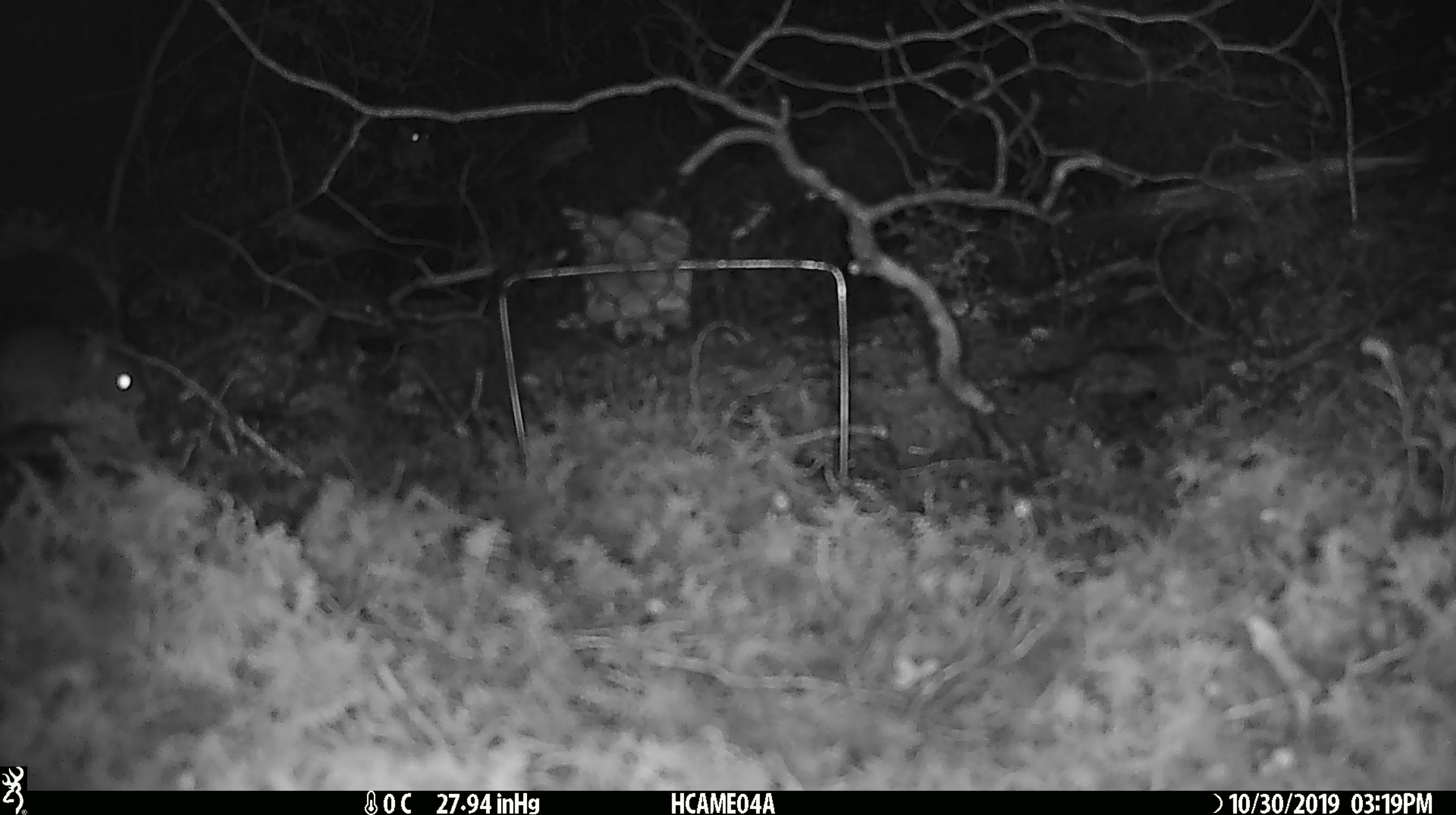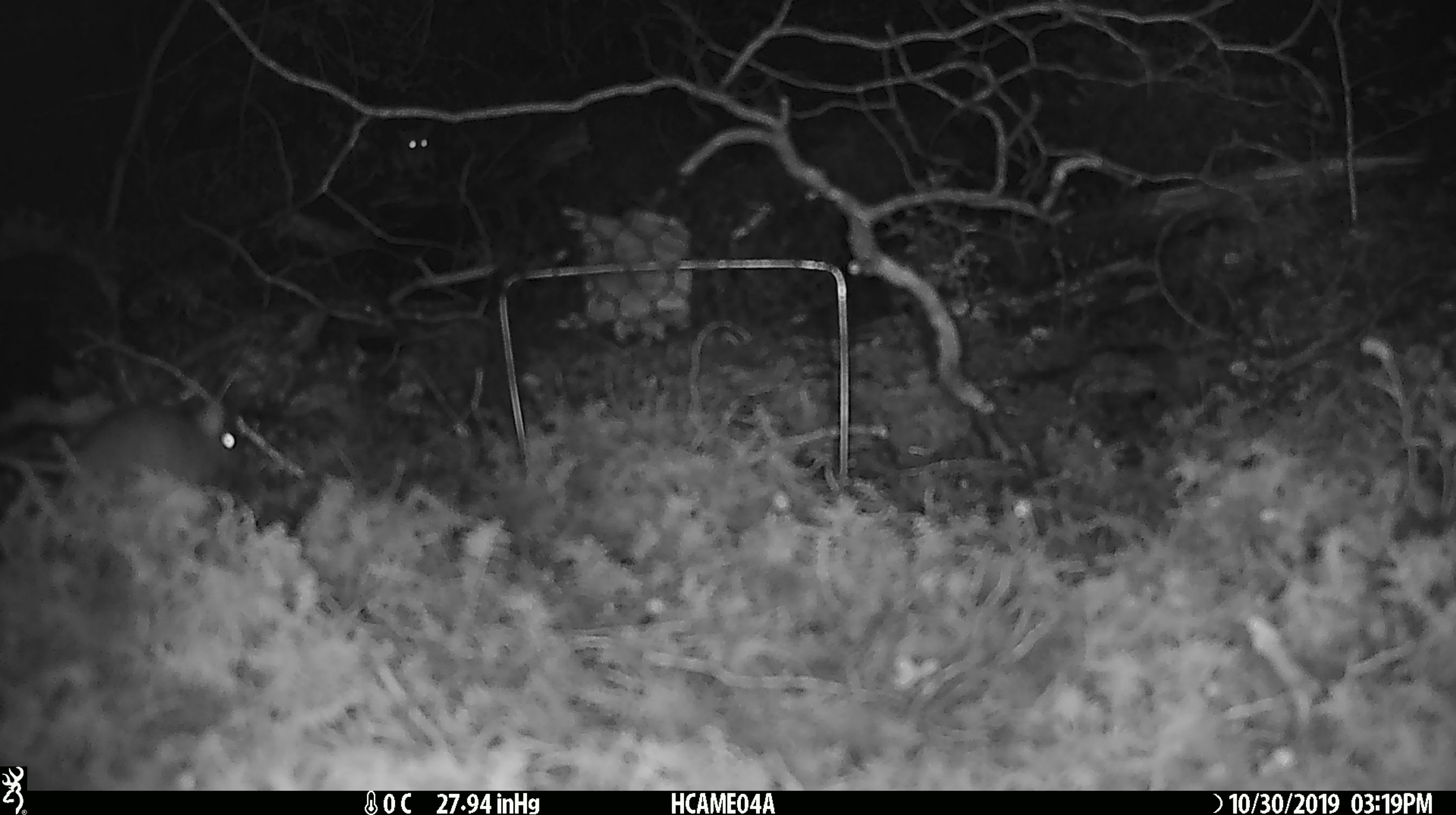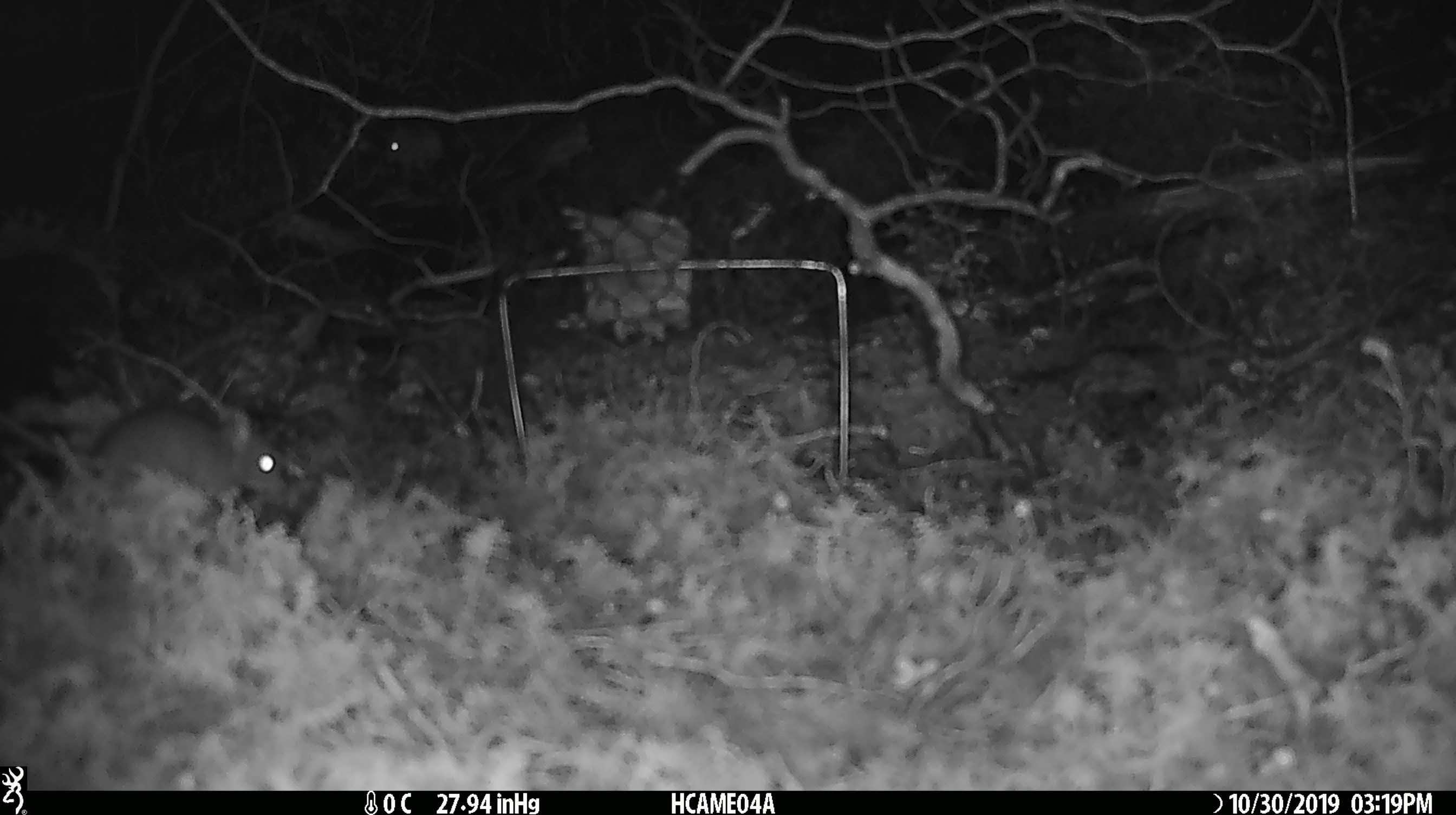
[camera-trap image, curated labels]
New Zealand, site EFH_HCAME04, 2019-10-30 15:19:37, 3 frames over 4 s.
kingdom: Animalia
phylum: Chordata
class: Mammalia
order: Rodentia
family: Muridae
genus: Mus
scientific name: Mus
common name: mouse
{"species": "mouse (Mus)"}